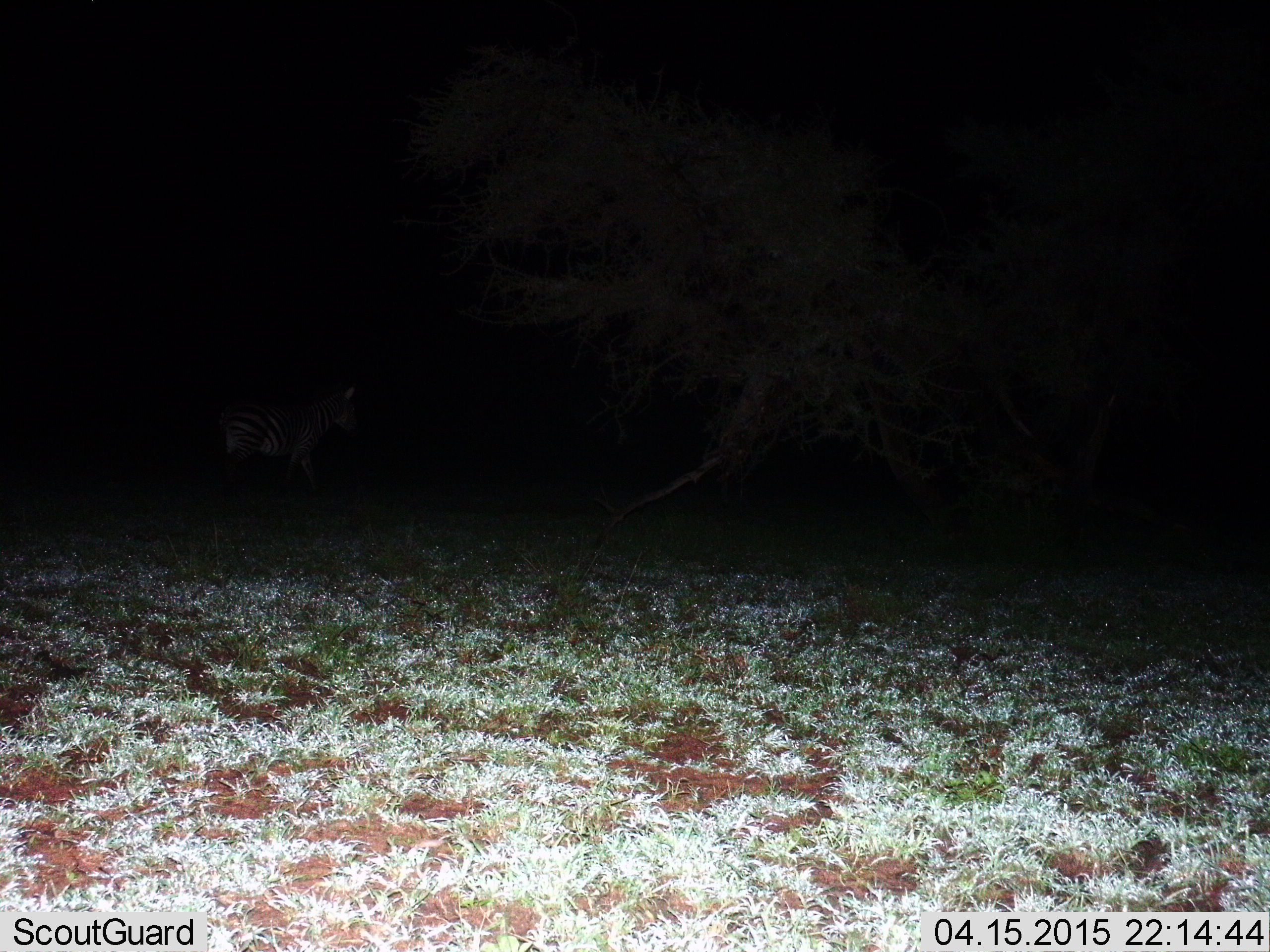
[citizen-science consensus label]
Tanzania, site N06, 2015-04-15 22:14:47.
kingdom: Animalia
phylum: Chordata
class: Mammalia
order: Perissodactyla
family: Equidae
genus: Equus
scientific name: Equus quagga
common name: plains zebra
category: zebra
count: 1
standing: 40%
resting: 0%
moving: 60%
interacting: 0%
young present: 0%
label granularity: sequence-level